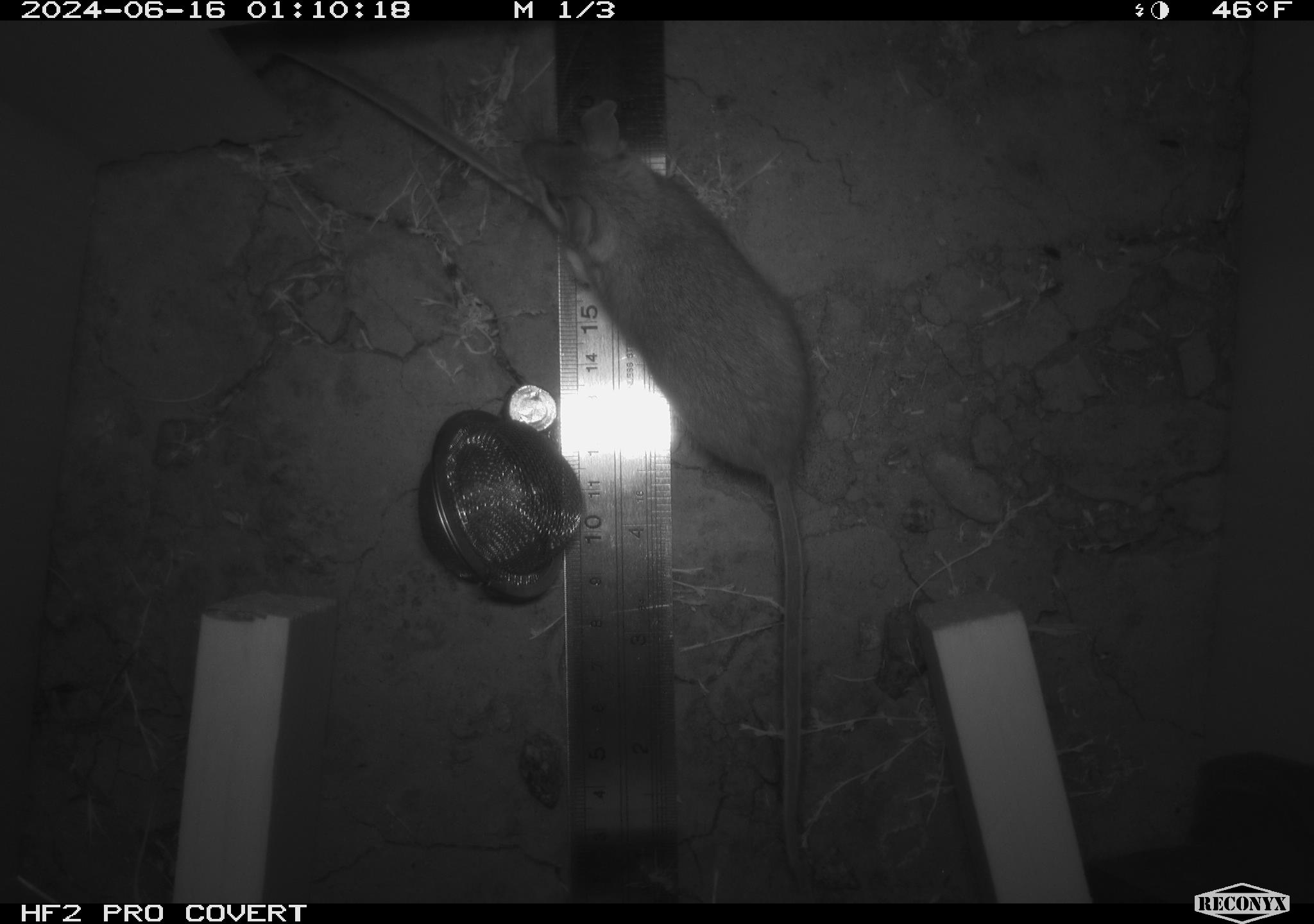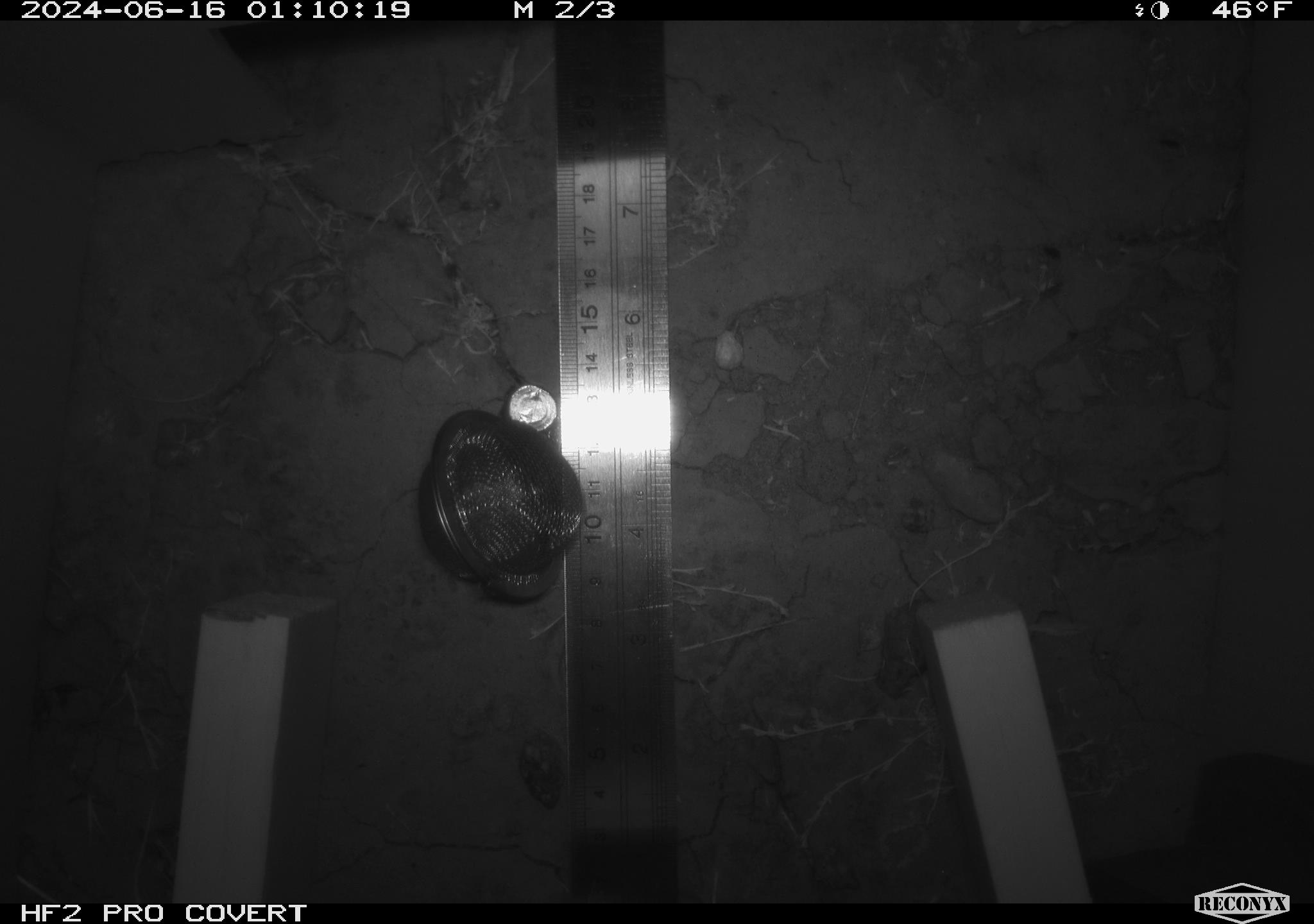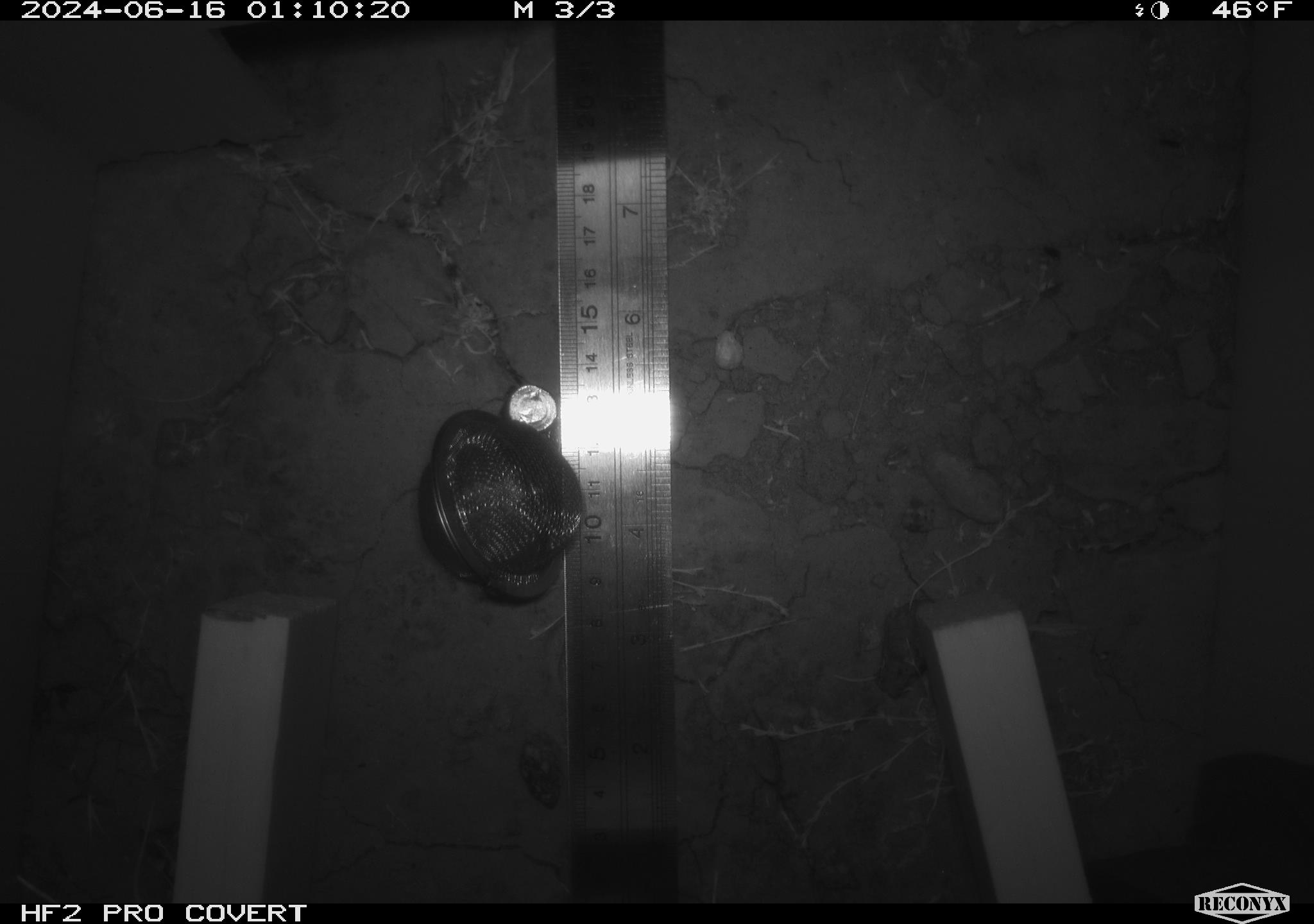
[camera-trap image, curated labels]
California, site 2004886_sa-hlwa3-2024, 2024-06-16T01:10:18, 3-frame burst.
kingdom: Animalia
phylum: Chordata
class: Mammalia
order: Rodentia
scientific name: Rodentia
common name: mouse species